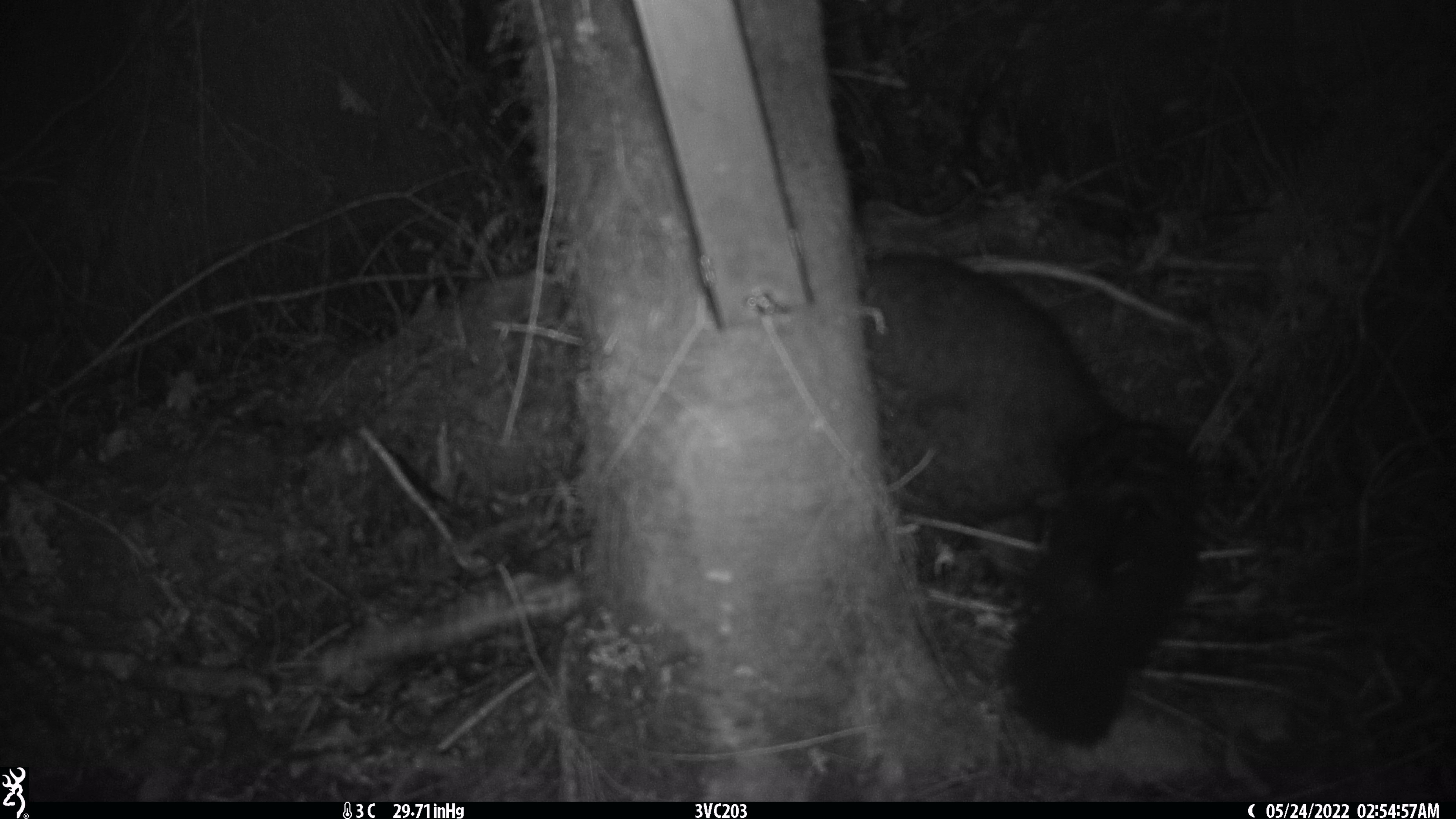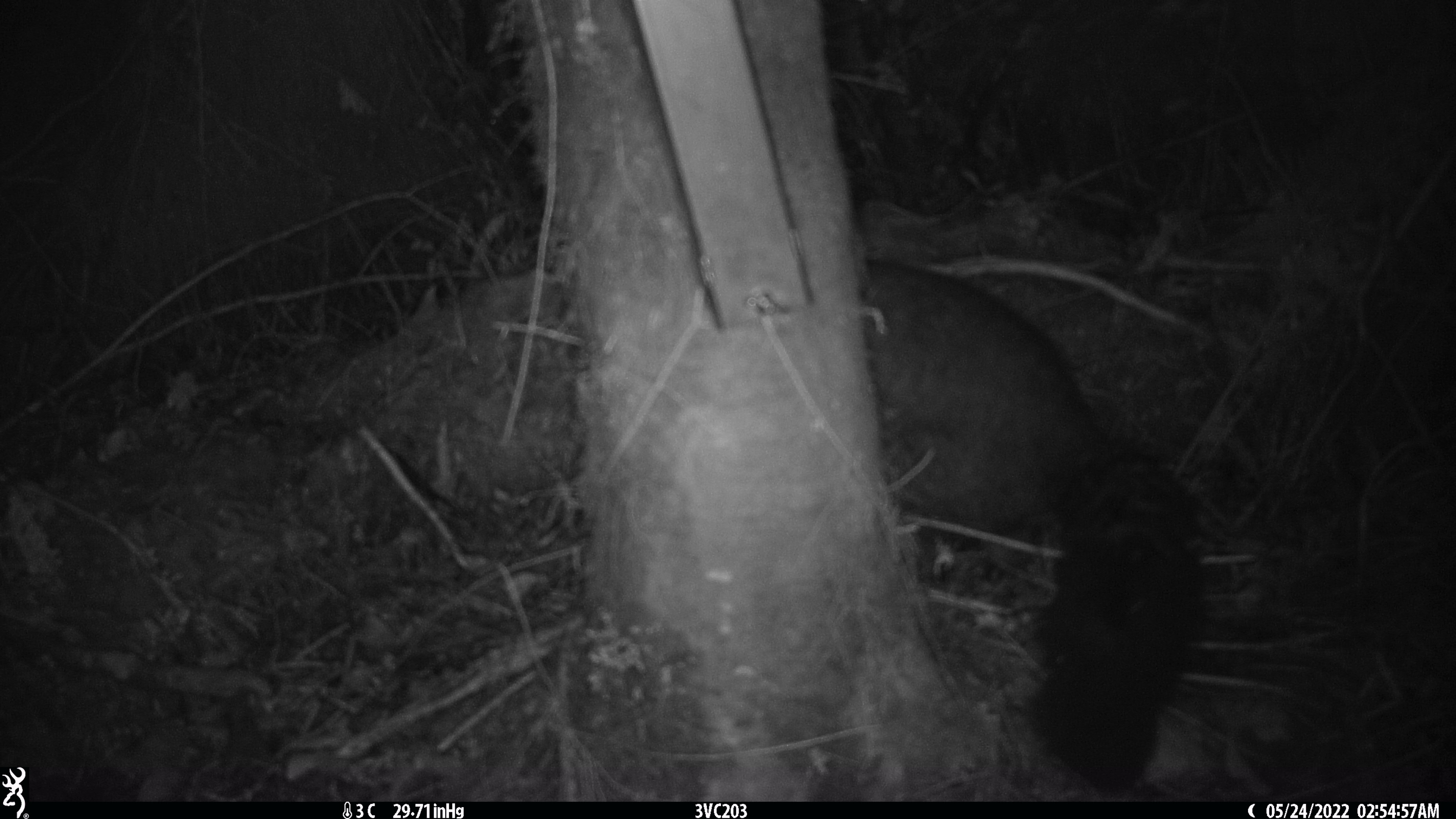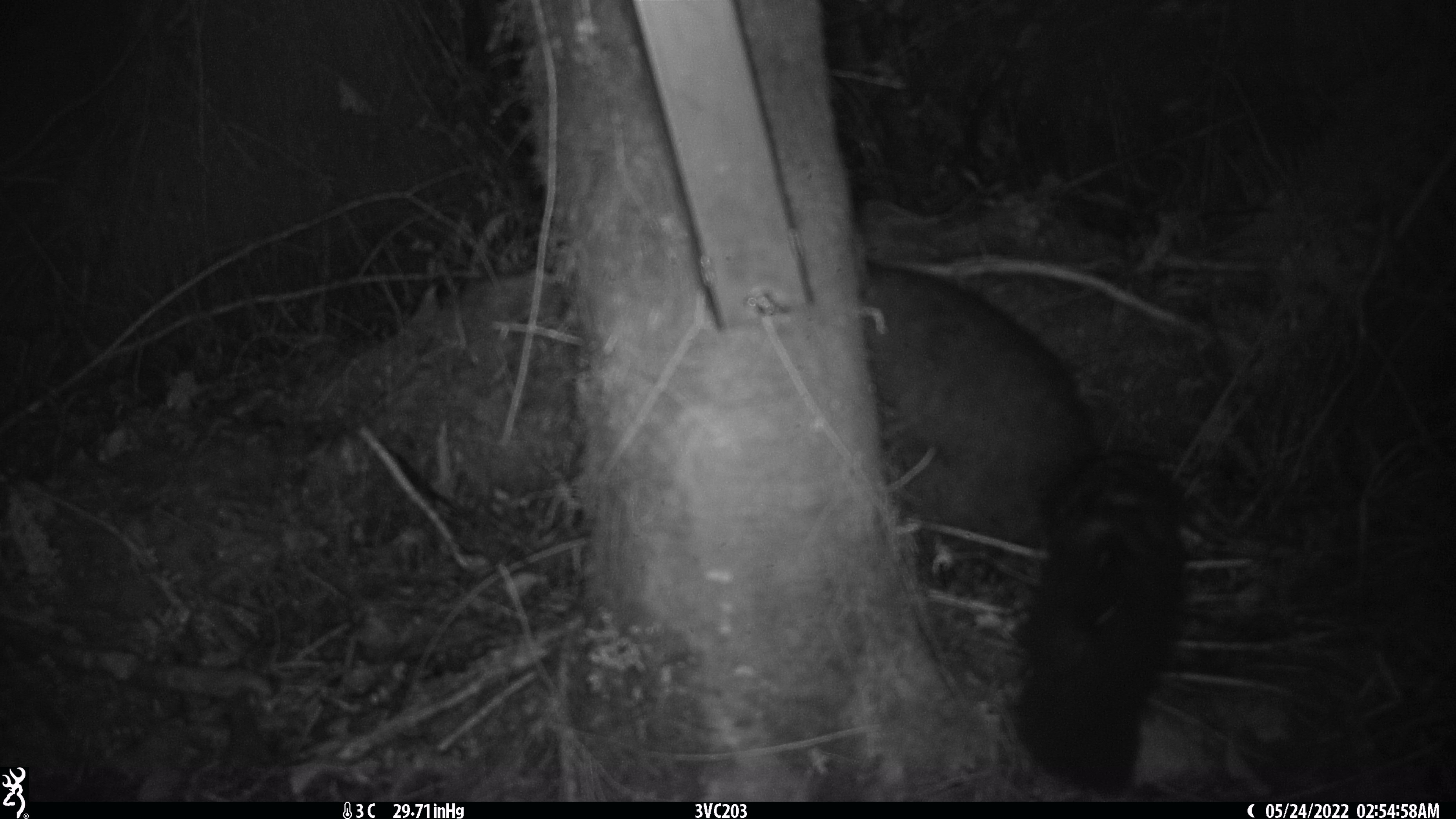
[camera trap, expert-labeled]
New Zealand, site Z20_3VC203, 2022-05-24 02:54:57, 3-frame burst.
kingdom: Animalia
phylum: Chordata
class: Mammalia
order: Diprotodontia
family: Phalangeridae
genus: Trichosurus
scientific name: Trichosurus vulpecula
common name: common brushtail possum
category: possum